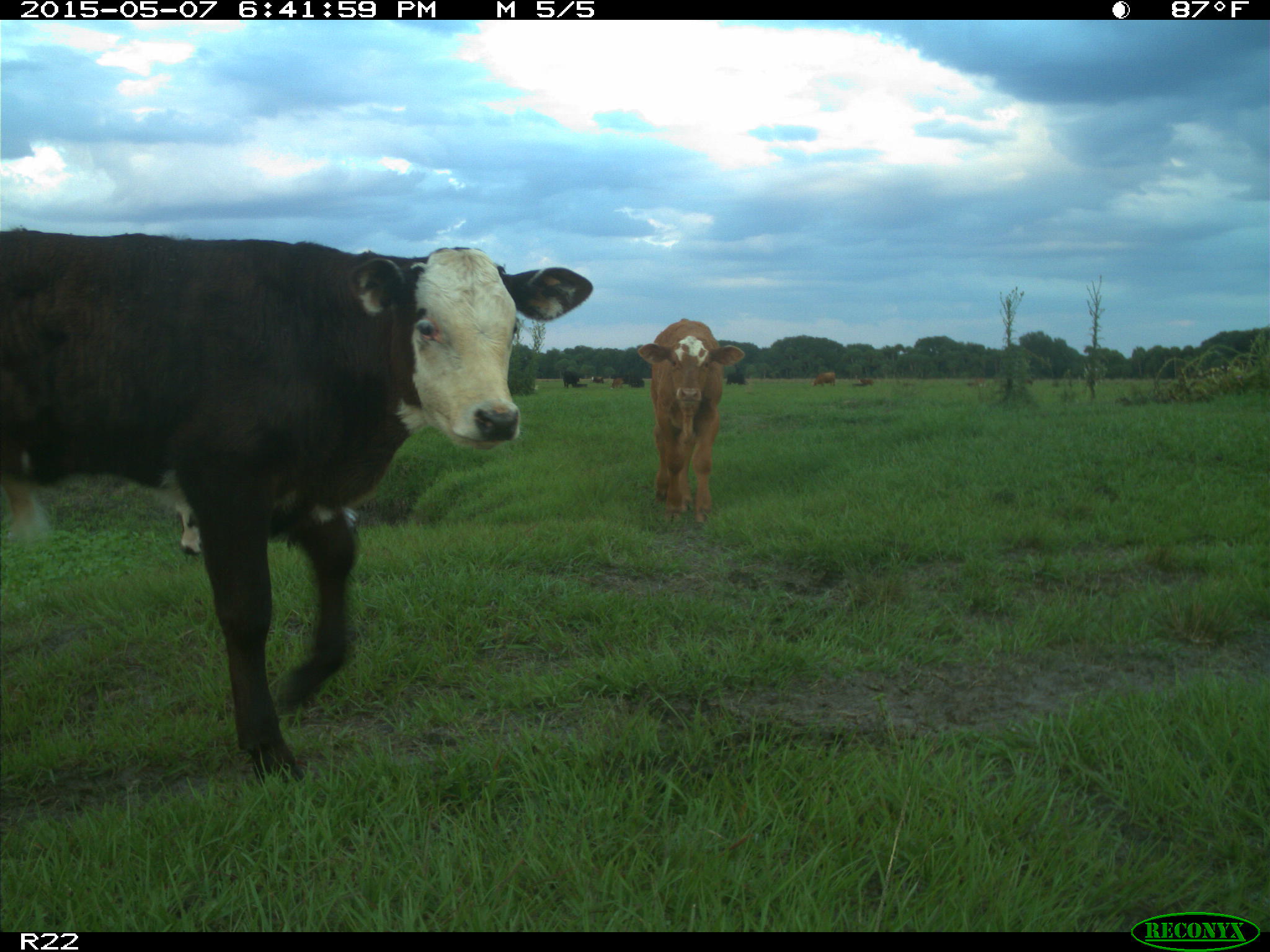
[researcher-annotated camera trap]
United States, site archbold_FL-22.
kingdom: Animalia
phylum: Chordata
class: Mammalia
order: Artiodactyla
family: Bovidae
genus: Bos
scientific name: Bos taurus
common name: domestic cow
Bos taurus (domestic cow).